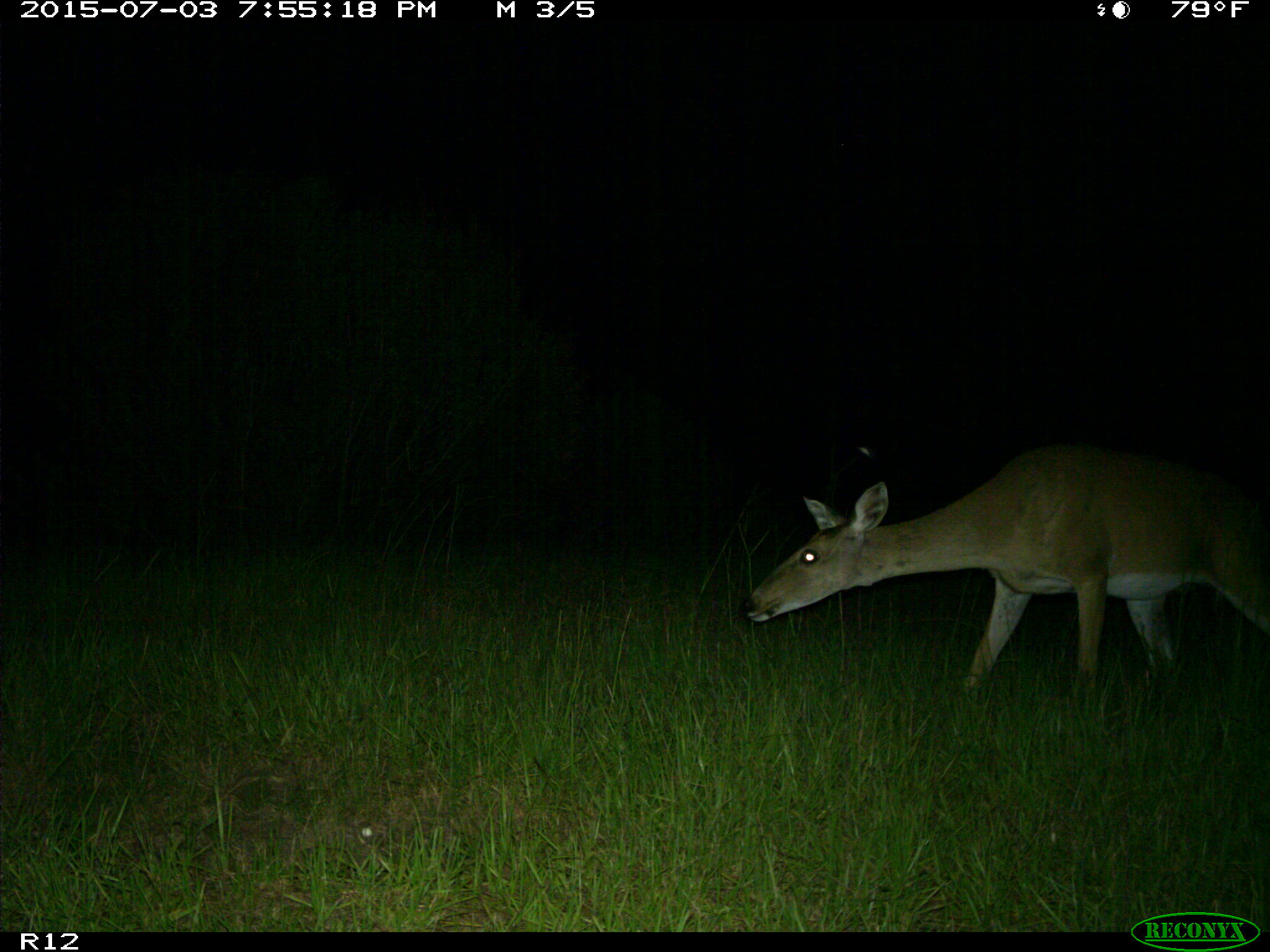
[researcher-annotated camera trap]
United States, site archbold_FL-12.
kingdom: Animalia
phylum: Chordata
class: Mammalia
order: Artiodactyla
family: Cervidae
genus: Odocoileus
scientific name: Odocoileus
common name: deer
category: unidentified deer